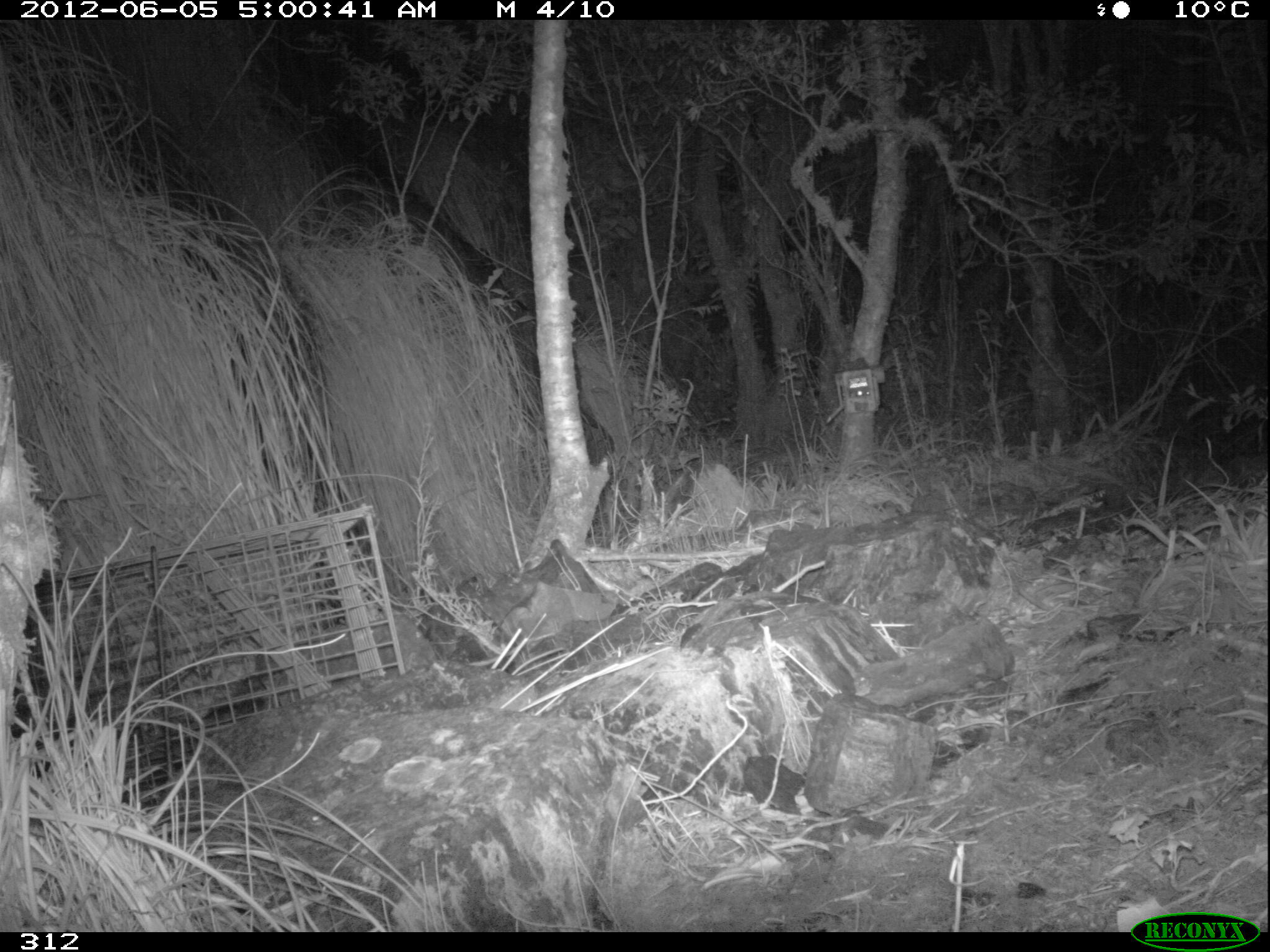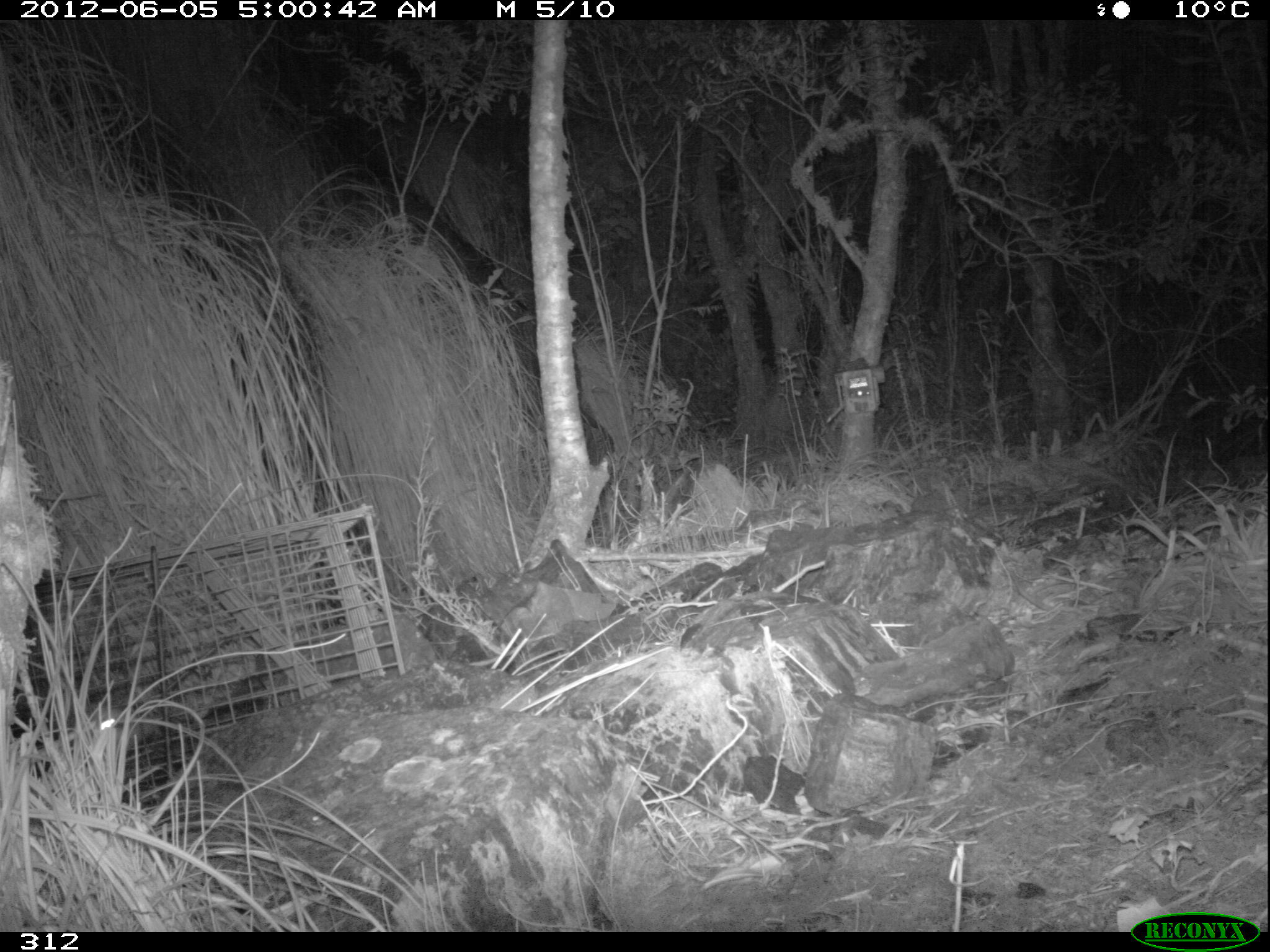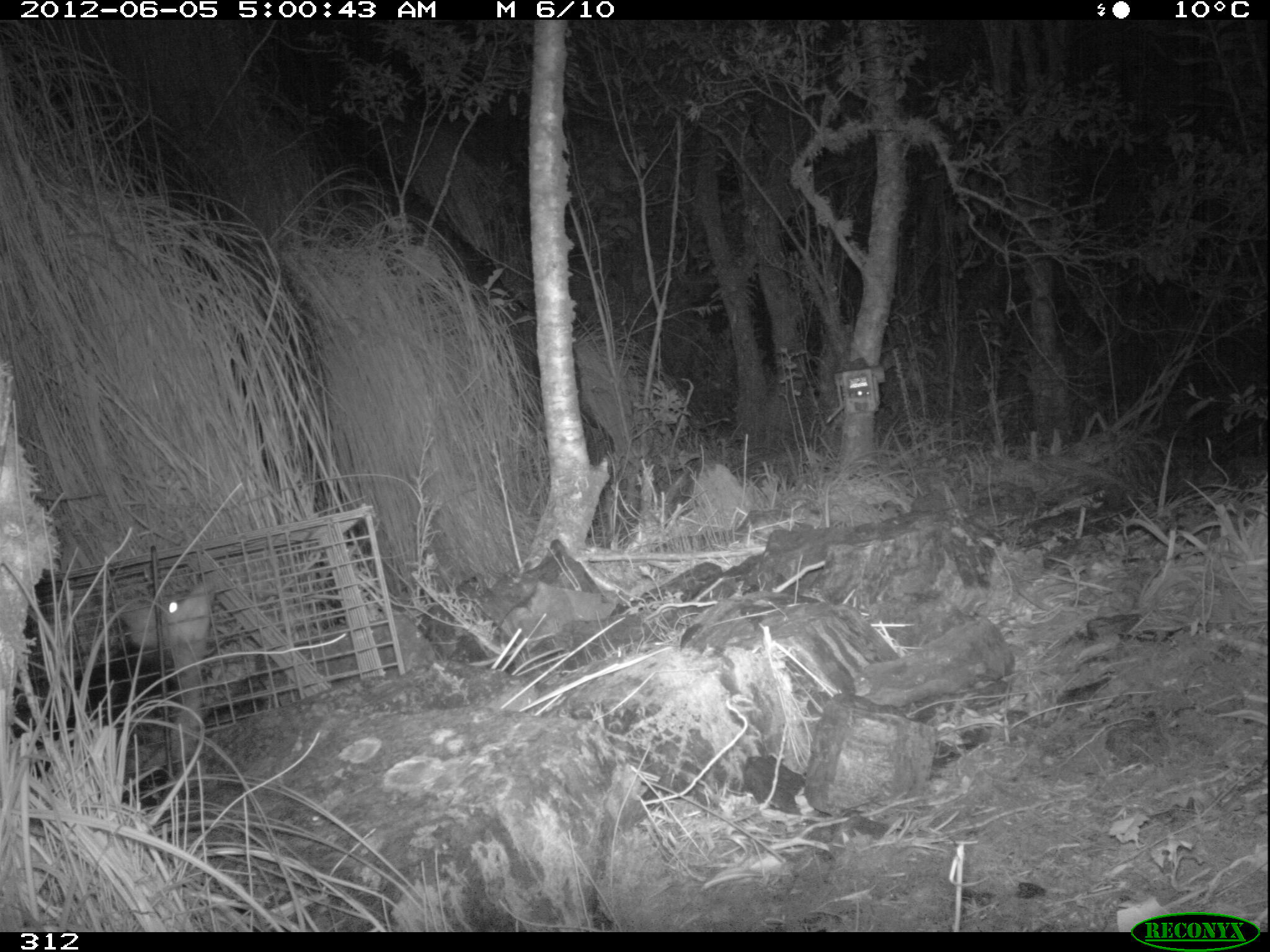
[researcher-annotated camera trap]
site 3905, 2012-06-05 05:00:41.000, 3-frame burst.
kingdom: Animalia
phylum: Chordata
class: Mammalia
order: Didelphimorphia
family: Didelphidae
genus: Didelphis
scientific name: Didelphis pernigra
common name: andean white-eared opossum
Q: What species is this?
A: Didelphis pernigra (andean white-eared opossum).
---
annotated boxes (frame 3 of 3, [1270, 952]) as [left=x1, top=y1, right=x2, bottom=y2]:
didelphis pernigra: [left=11, top=572, right=218, bottom=809]